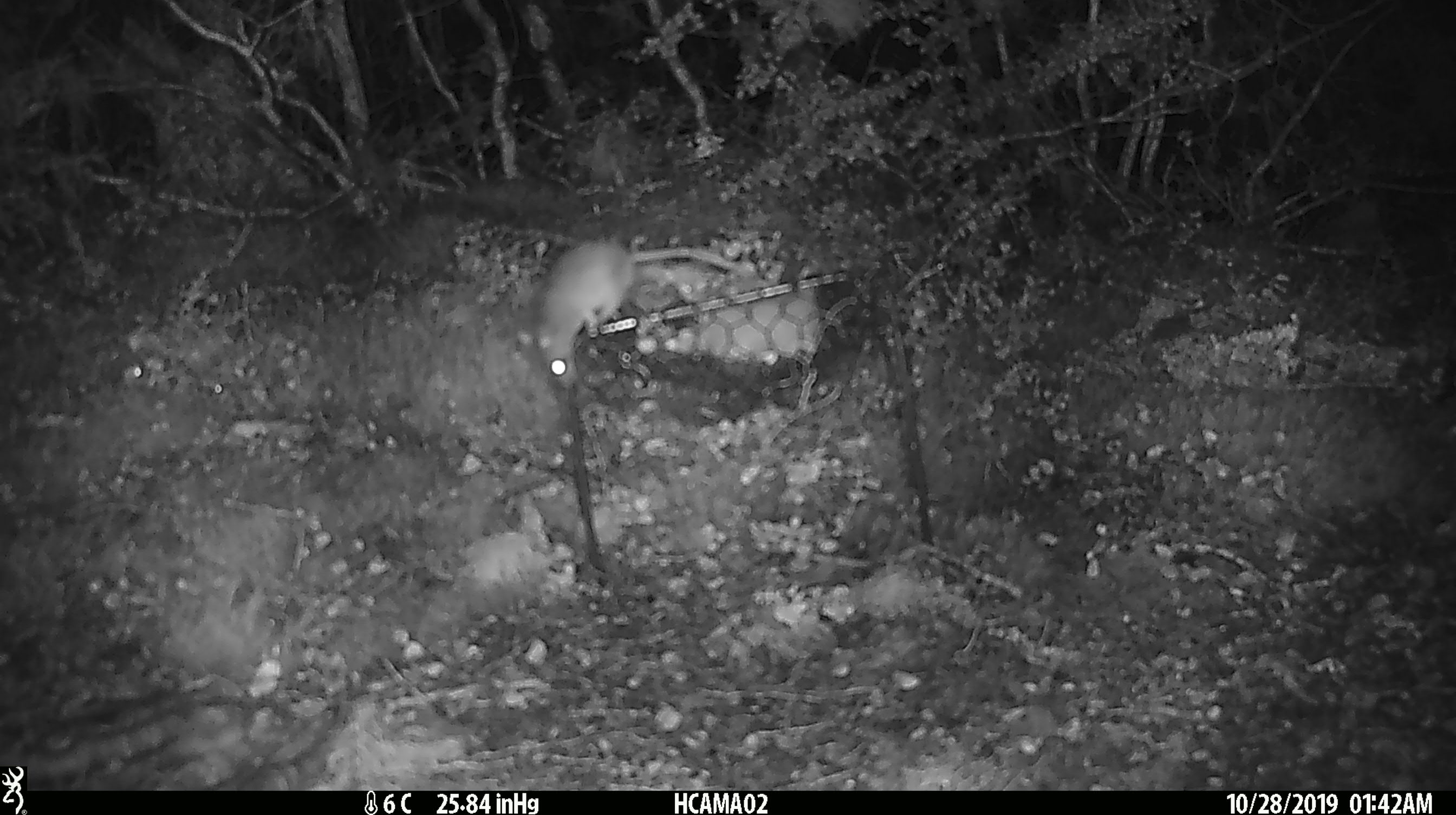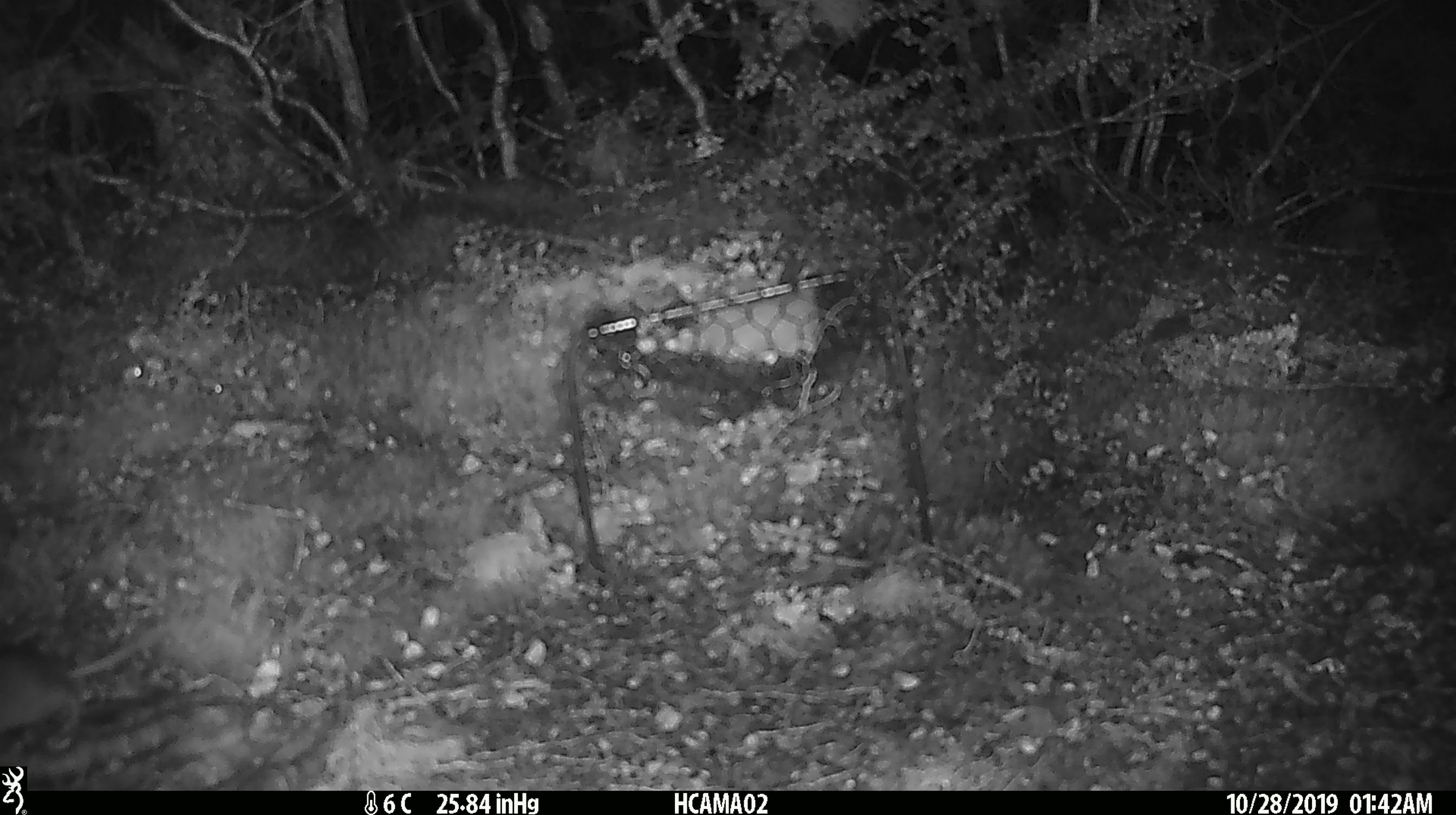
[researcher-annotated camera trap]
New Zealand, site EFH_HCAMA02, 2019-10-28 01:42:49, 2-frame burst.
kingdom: Animalia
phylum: Chordata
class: Mammalia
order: Rodentia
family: Muridae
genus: Mus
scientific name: Mus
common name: mouse